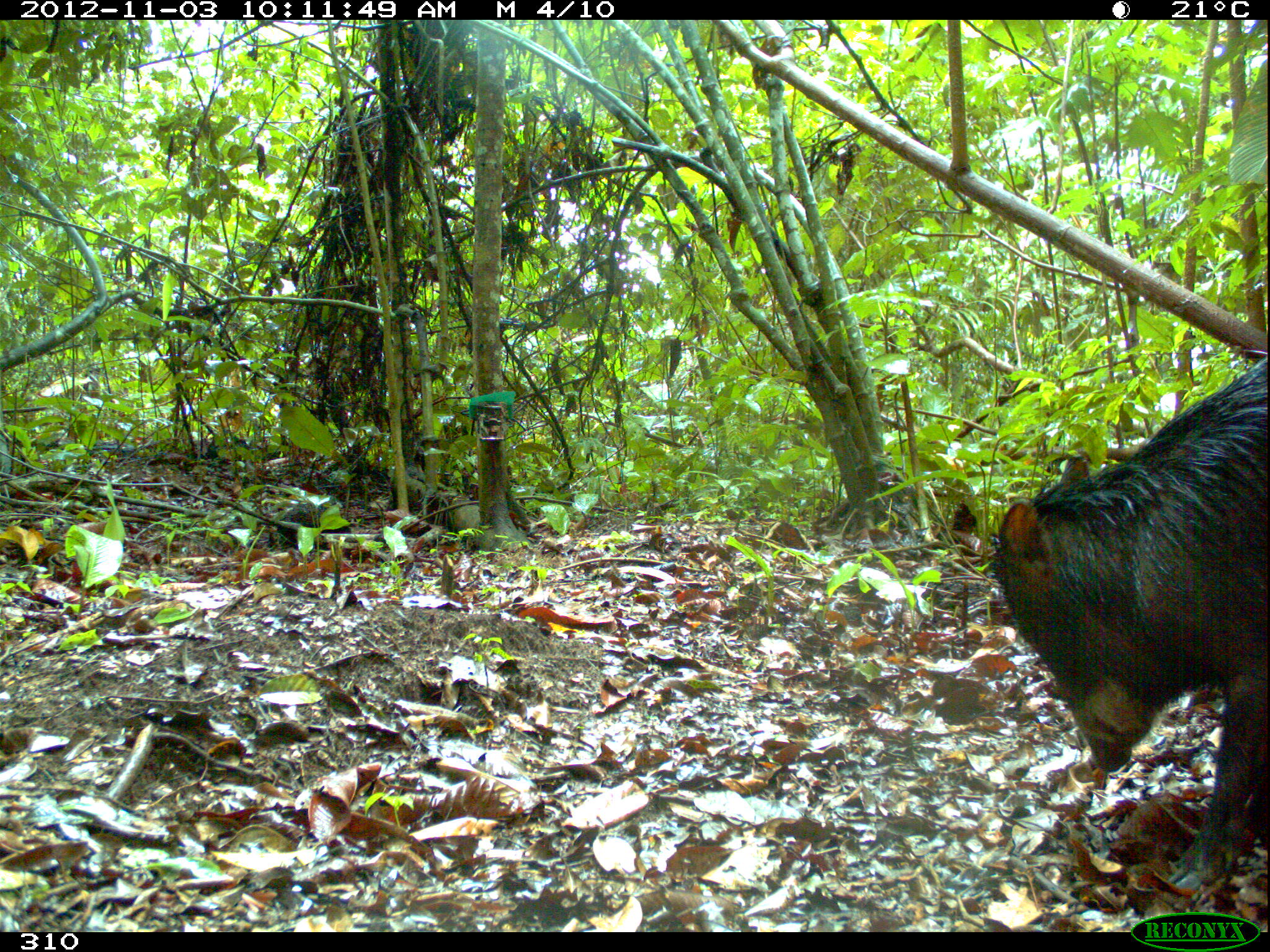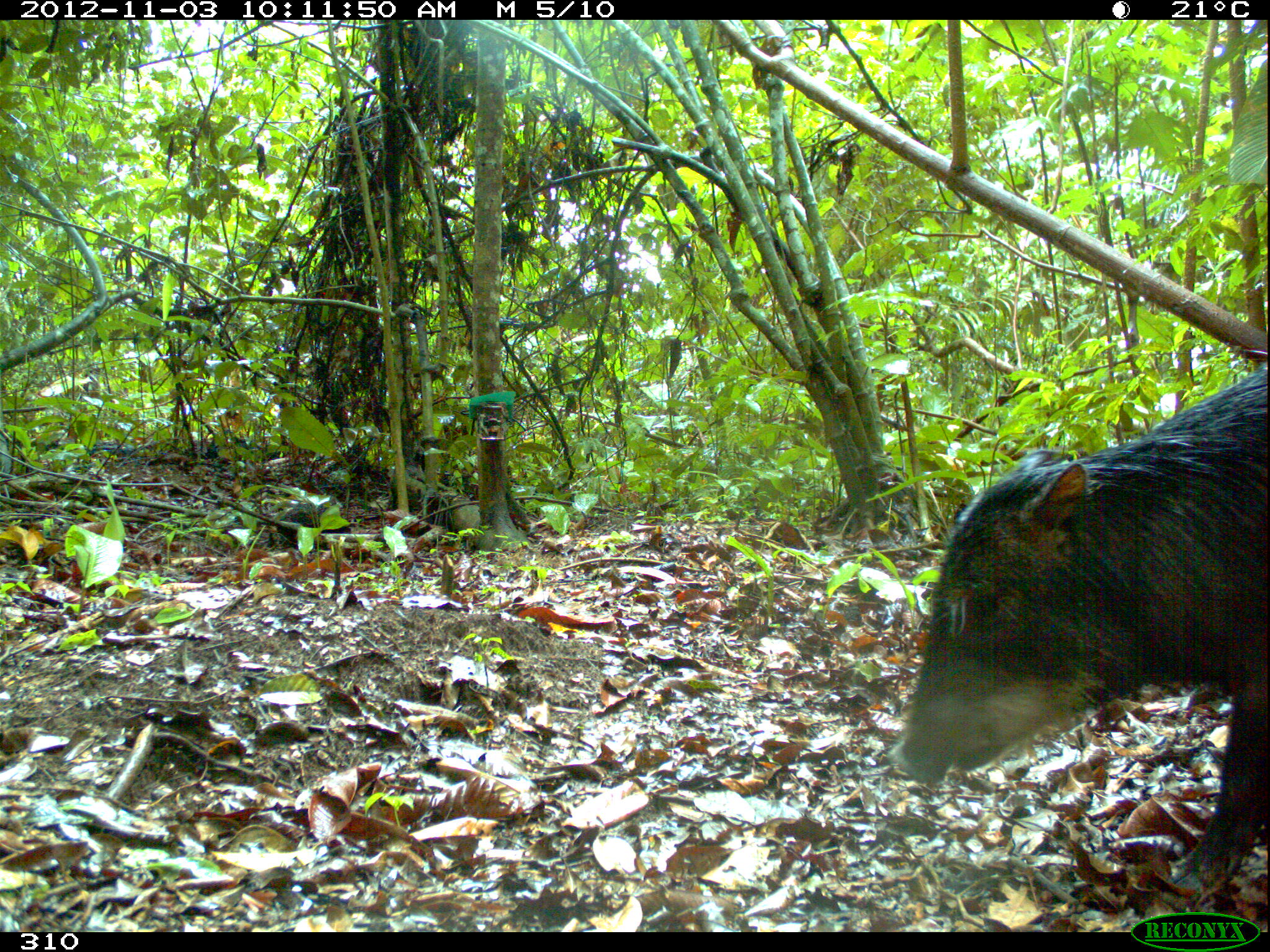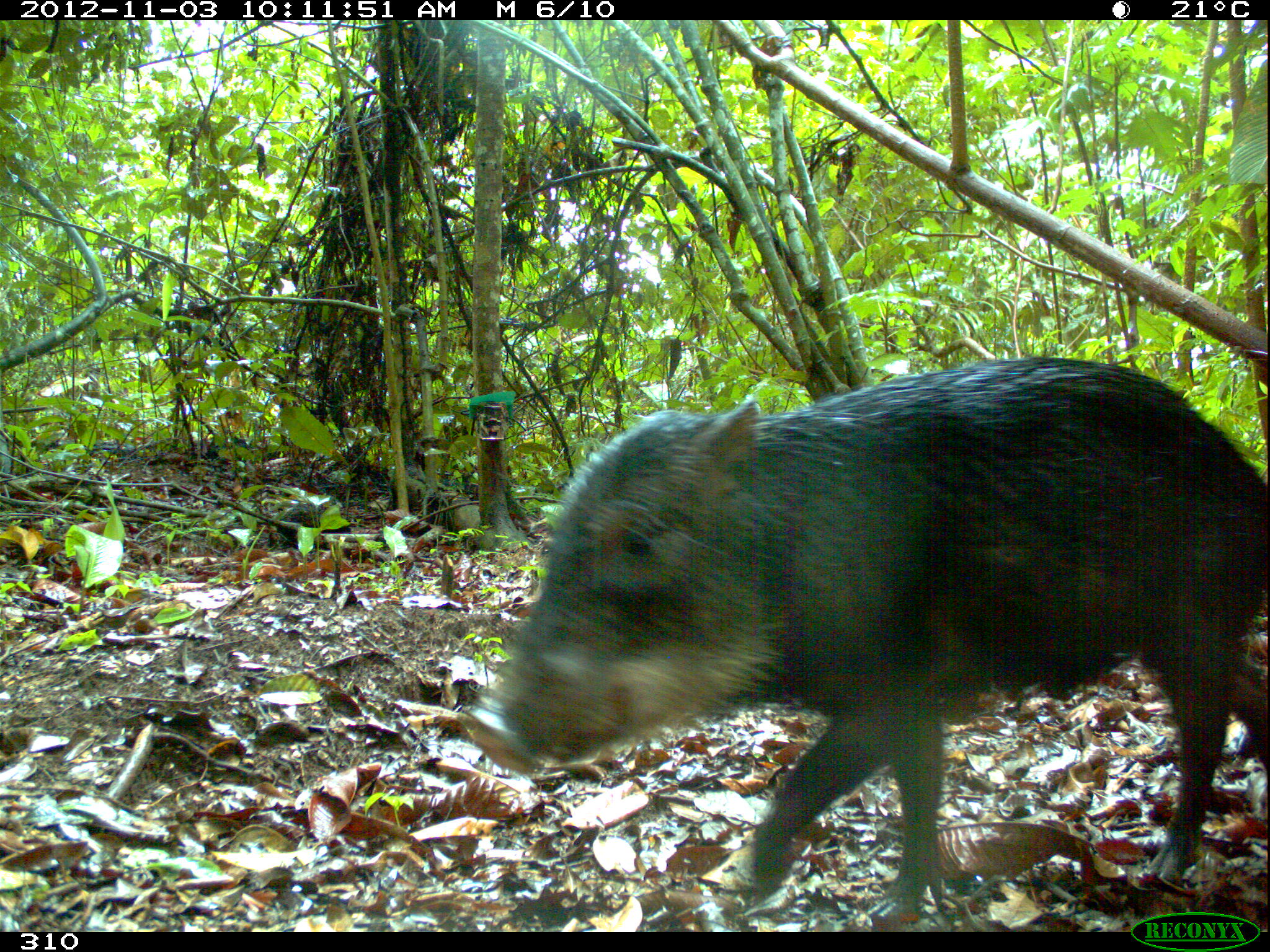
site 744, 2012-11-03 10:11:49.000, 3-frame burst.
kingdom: Animalia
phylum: Chordata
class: Mammalia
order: Artiodactyla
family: Tayassuidae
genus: Tayassu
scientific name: Tayassu pecari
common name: white-lipped peccary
Tayassu pecari (white-lipped peccary).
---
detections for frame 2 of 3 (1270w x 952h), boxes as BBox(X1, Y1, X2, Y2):
tayassu pecari: BBox(889, 364, 1268, 894)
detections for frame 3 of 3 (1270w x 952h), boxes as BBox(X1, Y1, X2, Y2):
tayassu pecari: BBox(468, 354, 1270, 921)